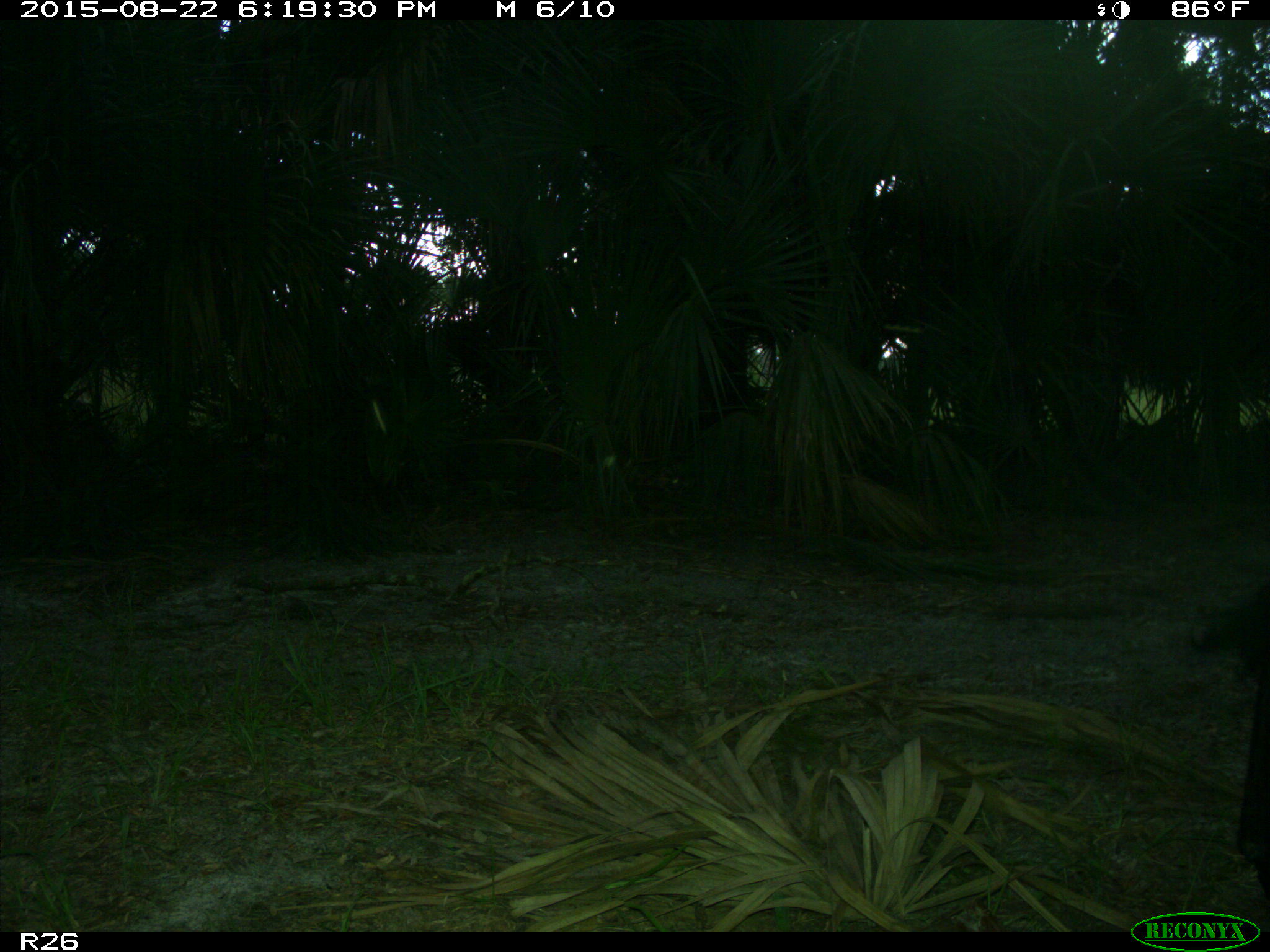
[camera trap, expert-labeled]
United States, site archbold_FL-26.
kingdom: Animalia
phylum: Chordata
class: Mammalia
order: Artiodactyla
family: Bovidae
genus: Bos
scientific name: Bos taurus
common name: domestic cow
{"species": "Bos taurus (domestic cow)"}